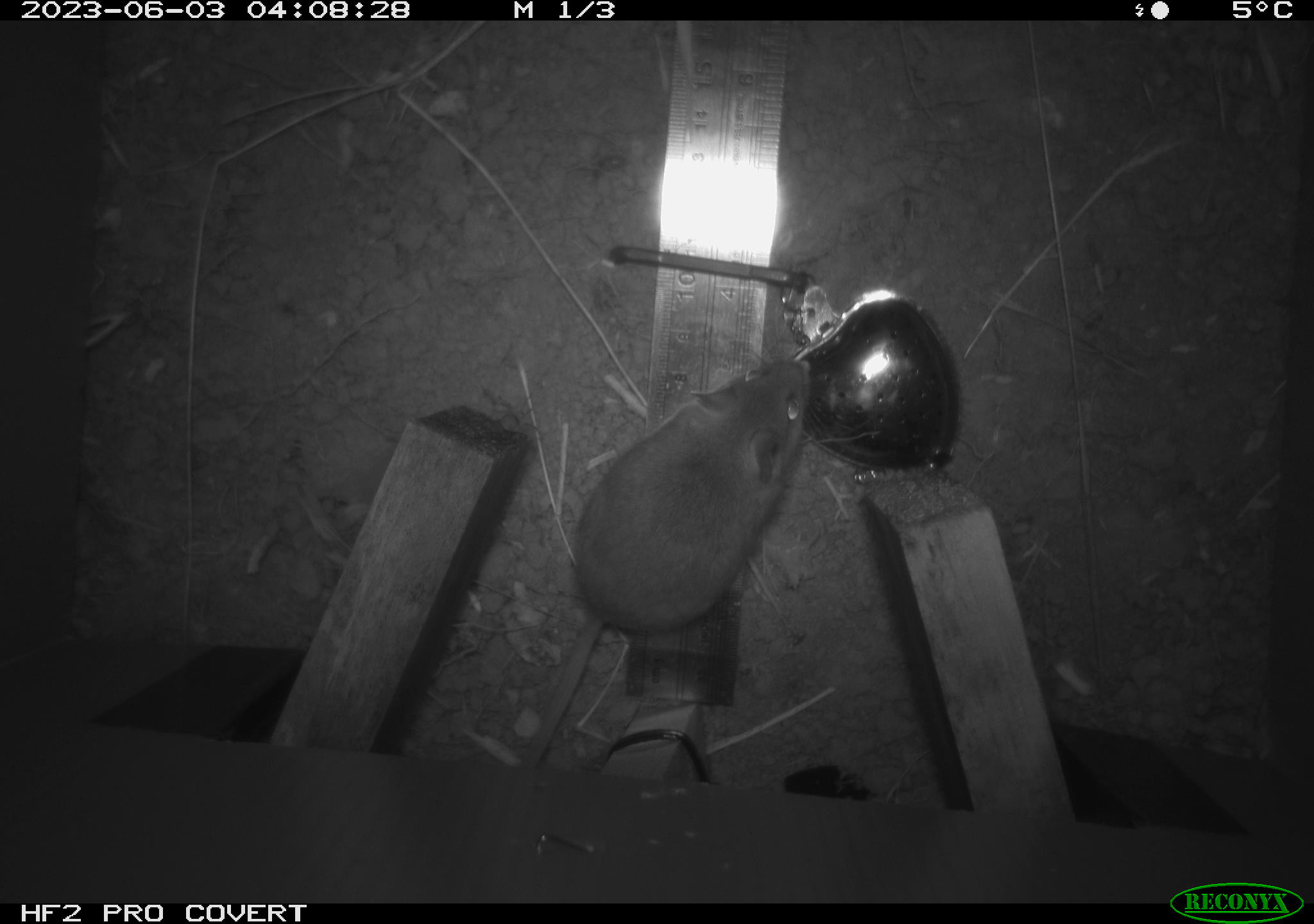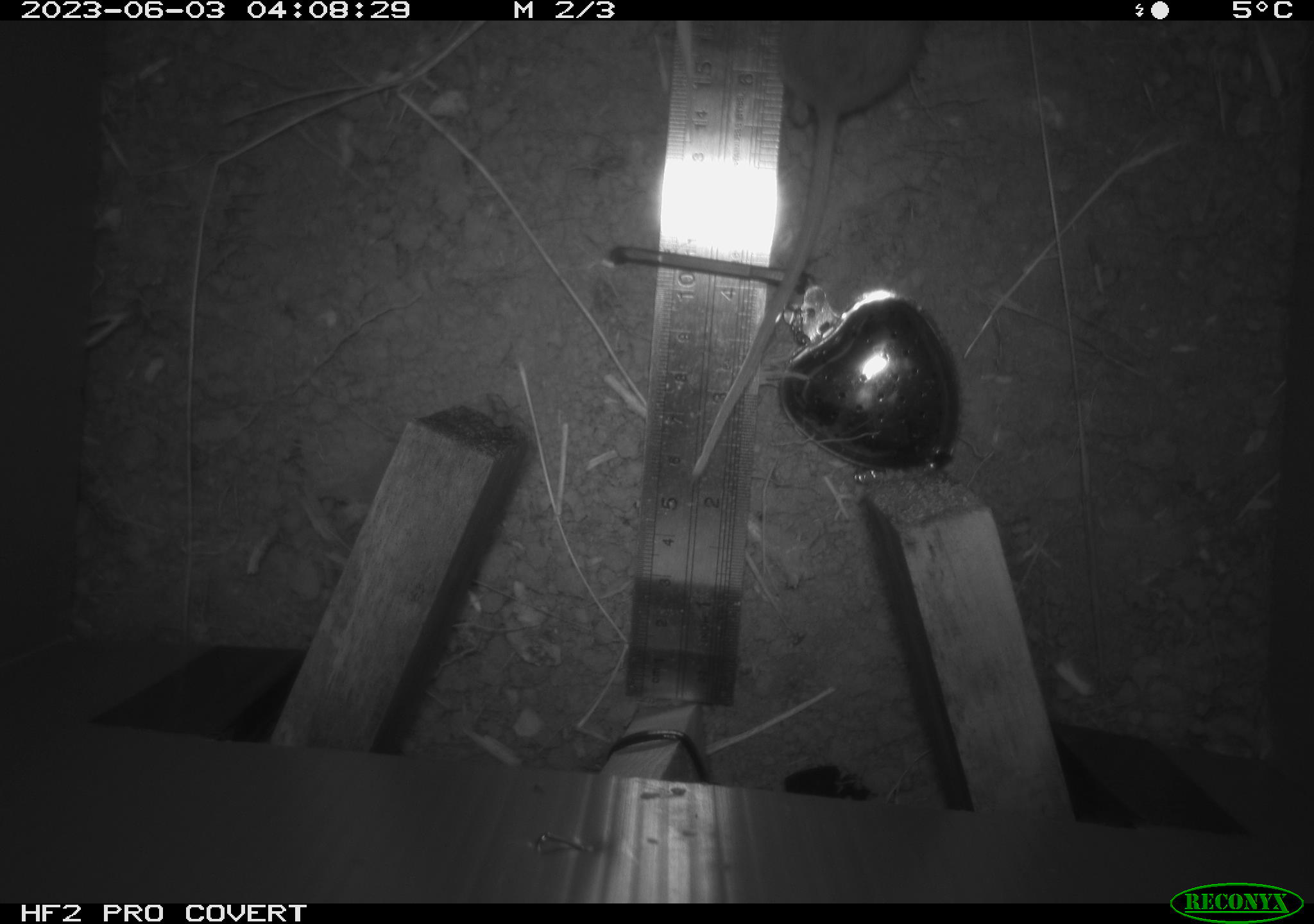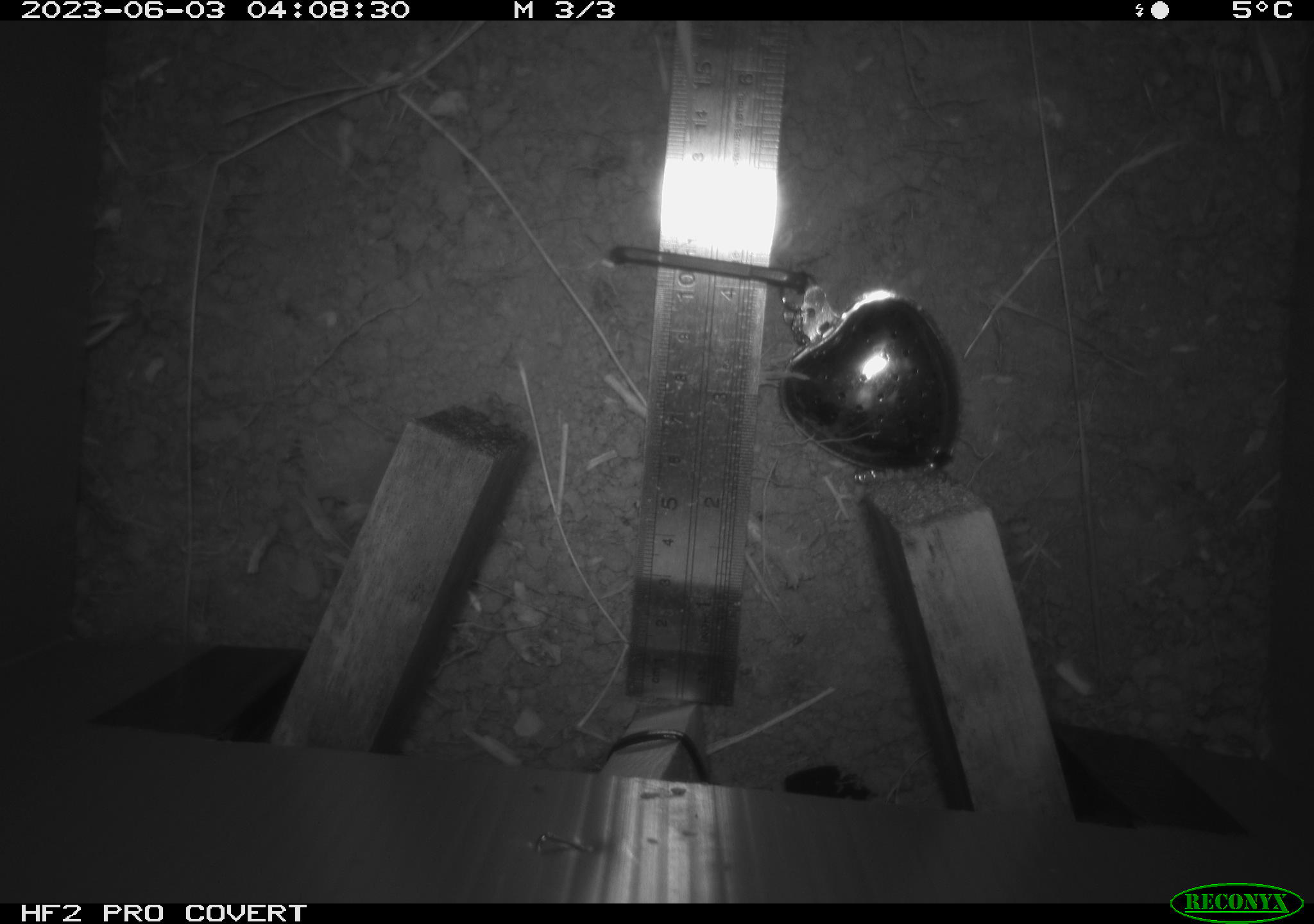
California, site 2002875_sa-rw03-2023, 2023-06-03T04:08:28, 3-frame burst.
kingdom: Animalia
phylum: Chordata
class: Mammalia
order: Rodentia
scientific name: Rodentia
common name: mouse species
Mouse species (Rodentia).